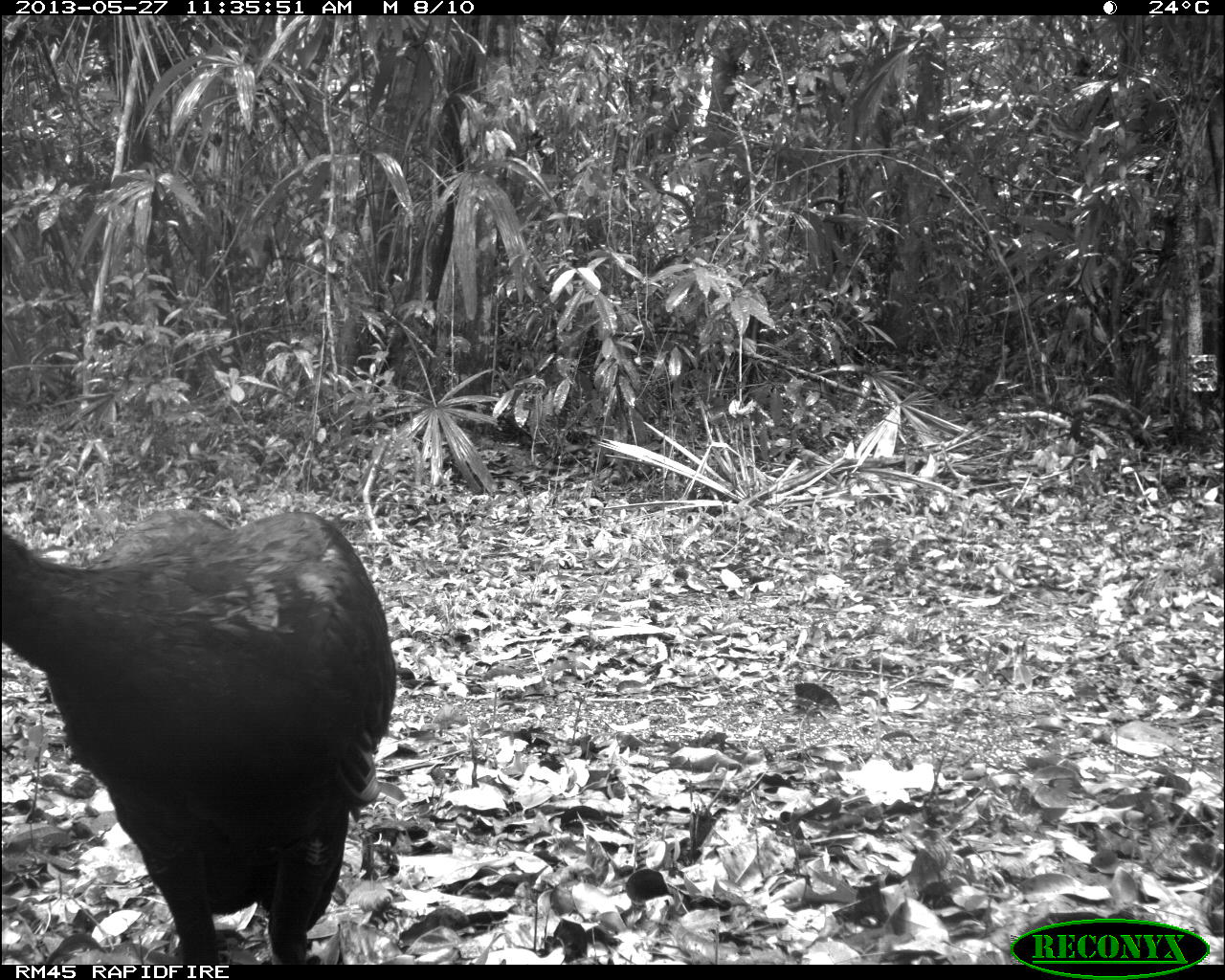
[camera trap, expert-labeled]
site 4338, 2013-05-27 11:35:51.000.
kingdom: Animalia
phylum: Chordata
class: Aves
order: Galliformes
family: Cracidae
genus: Crax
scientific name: Crax rubra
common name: great curassow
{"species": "Crax rubra (great curassow)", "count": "1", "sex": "male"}